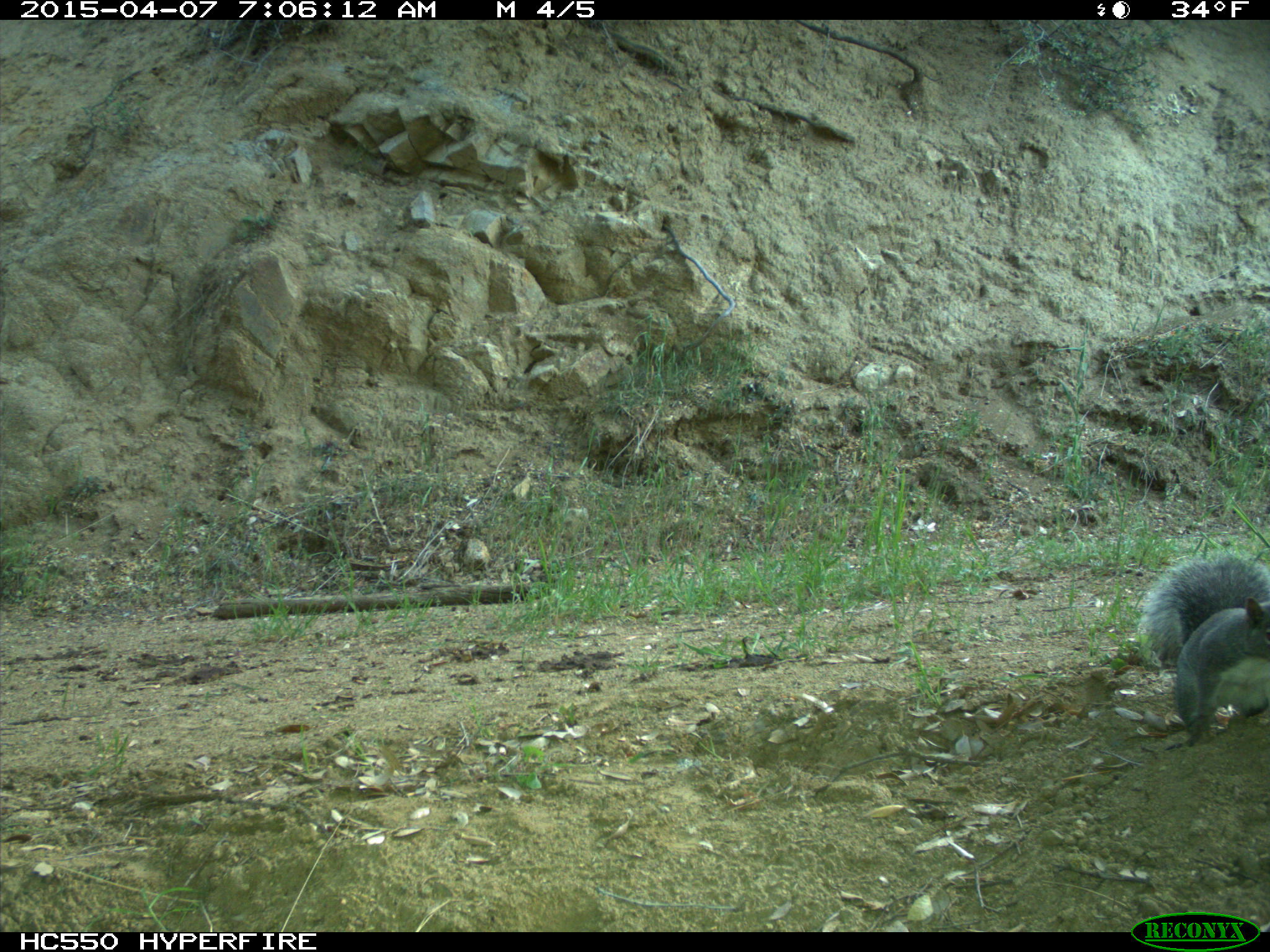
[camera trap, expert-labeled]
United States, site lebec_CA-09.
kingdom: Animalia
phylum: Chordata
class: Mammalia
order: Rodentia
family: Sciuridae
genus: Sciurus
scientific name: Sciurus carolinensis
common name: eastern gray squirrel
Sciurus carolinensis (eastern gray squirrel).